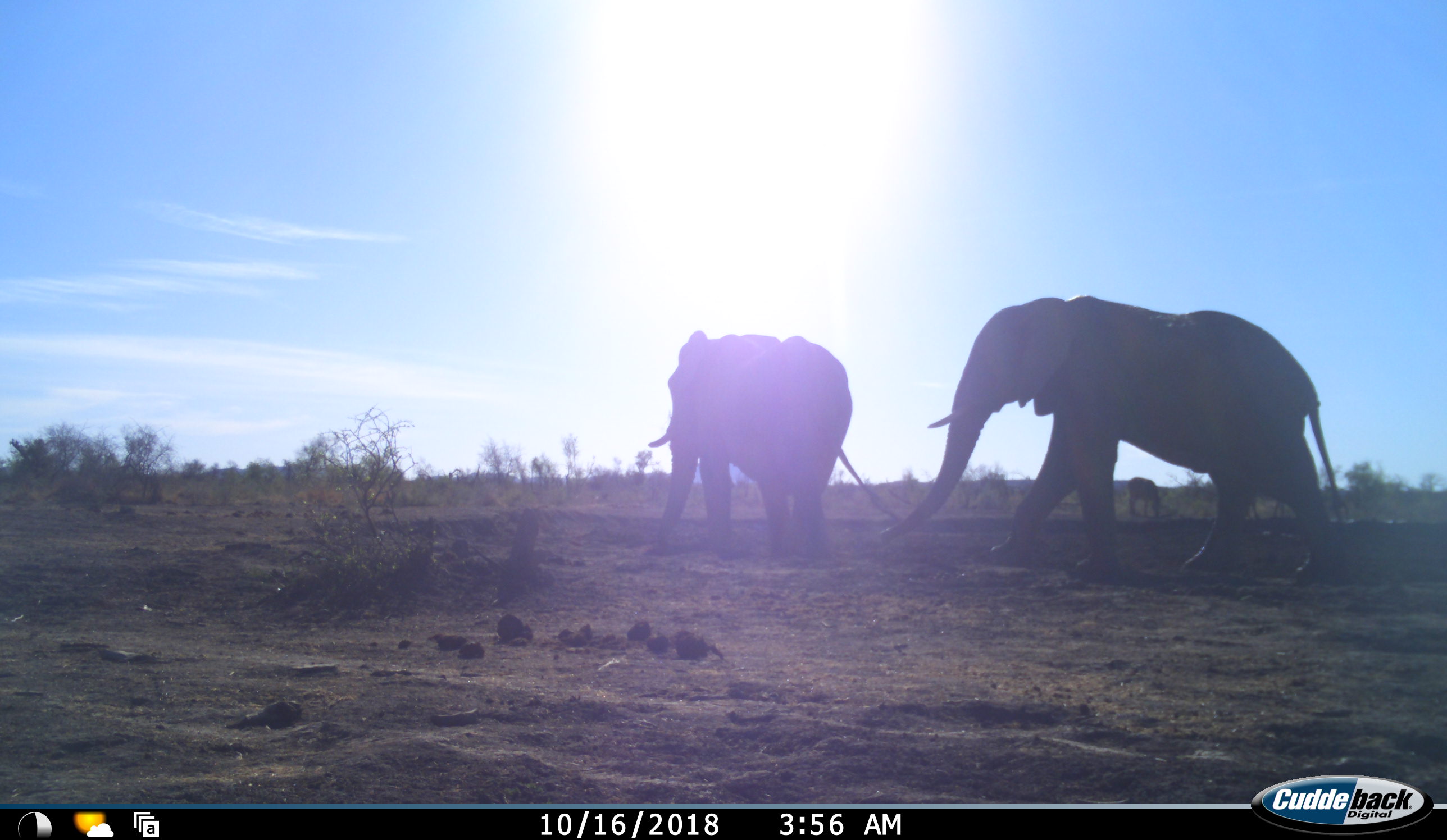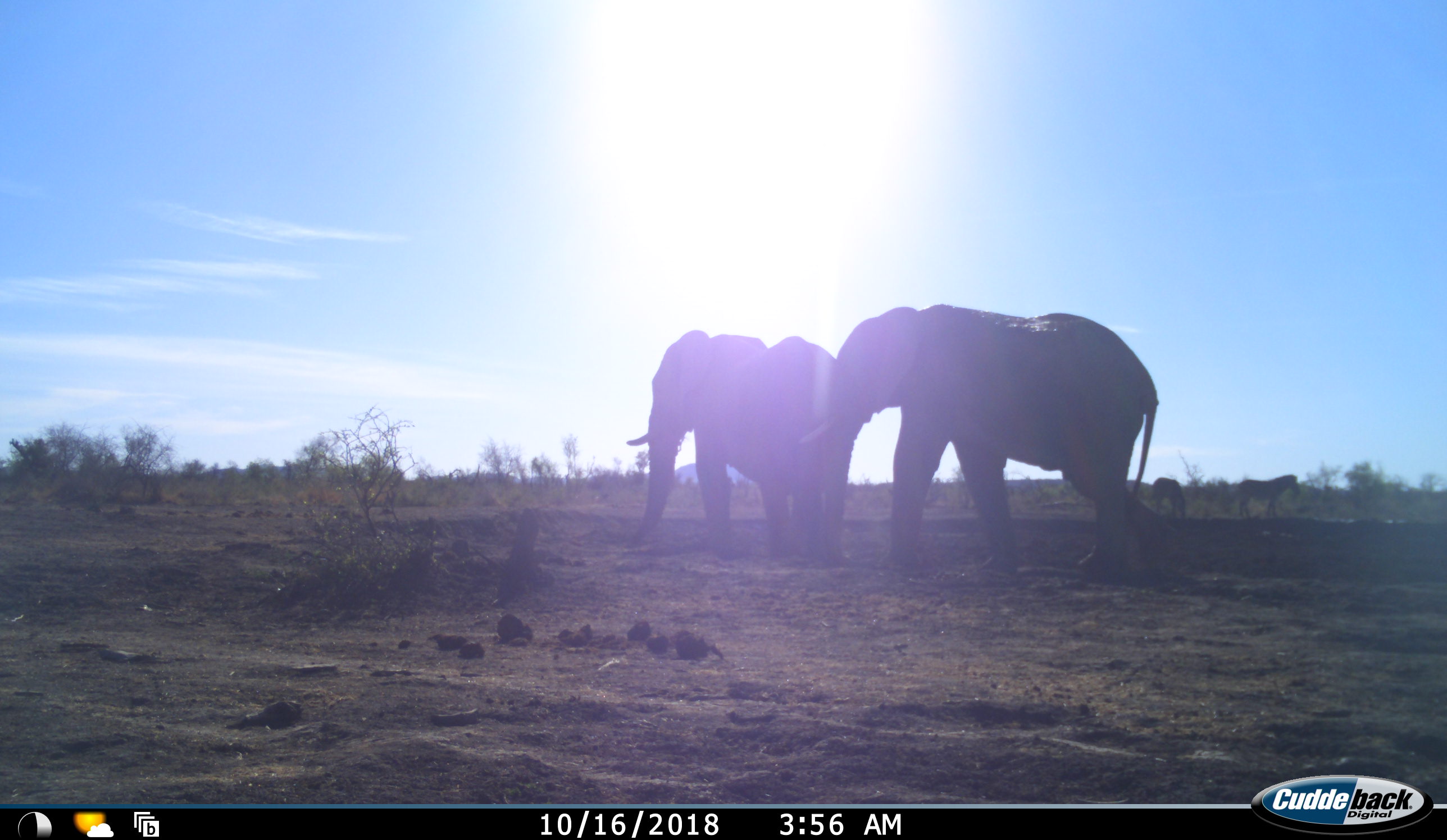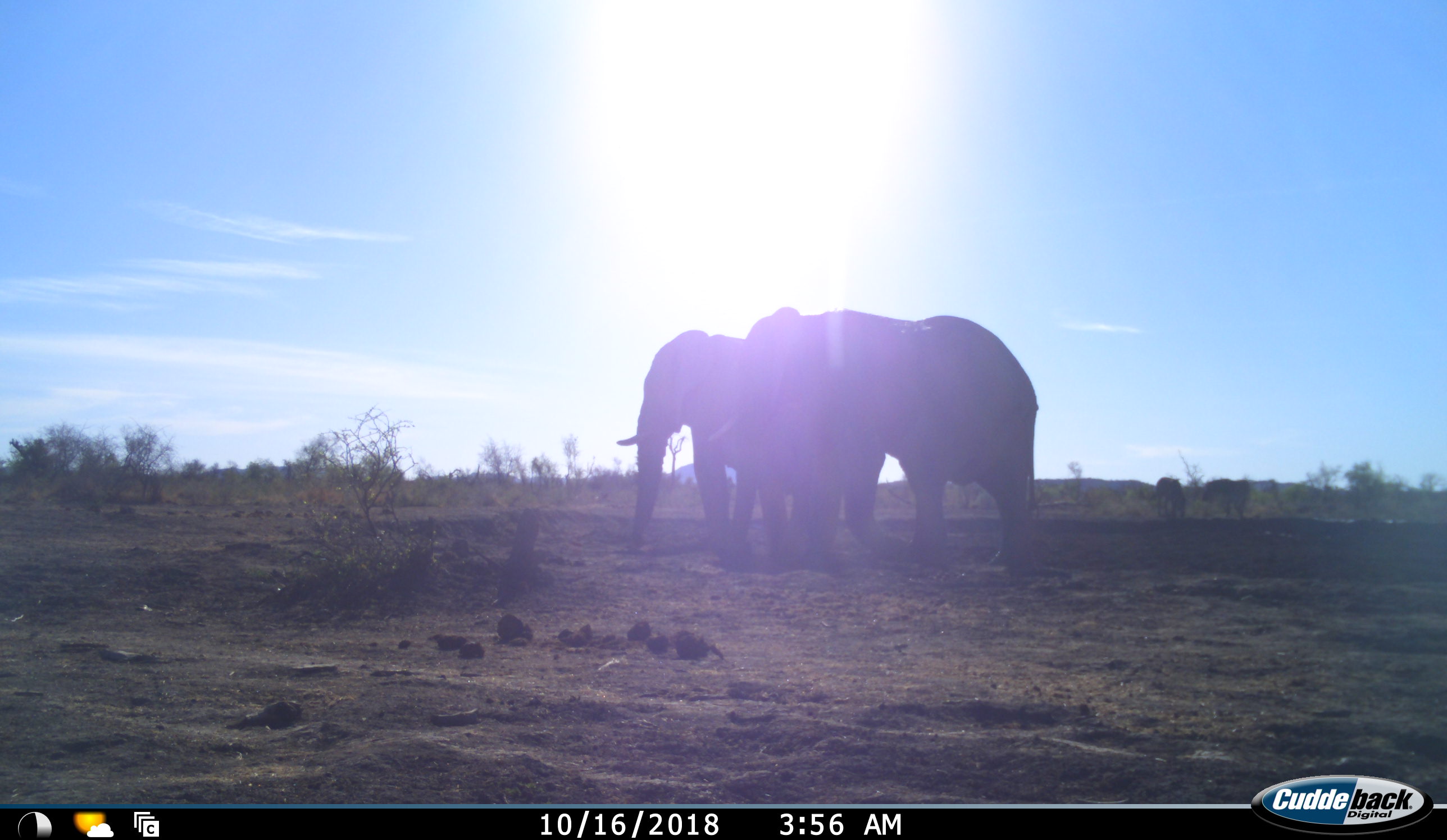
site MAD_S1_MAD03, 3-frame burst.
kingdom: Animalia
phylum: Chordata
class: Mammalia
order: Proboscidea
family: Elephantidae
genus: Loxodonta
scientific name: Loxodonta africana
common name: african bush elephant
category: elephant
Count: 2.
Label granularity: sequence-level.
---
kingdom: Animalia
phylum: Chordata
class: Mammalia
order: Perissodactyla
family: Equidae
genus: Equus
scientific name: Equus quagga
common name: plains zebra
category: zebraplains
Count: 2.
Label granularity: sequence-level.